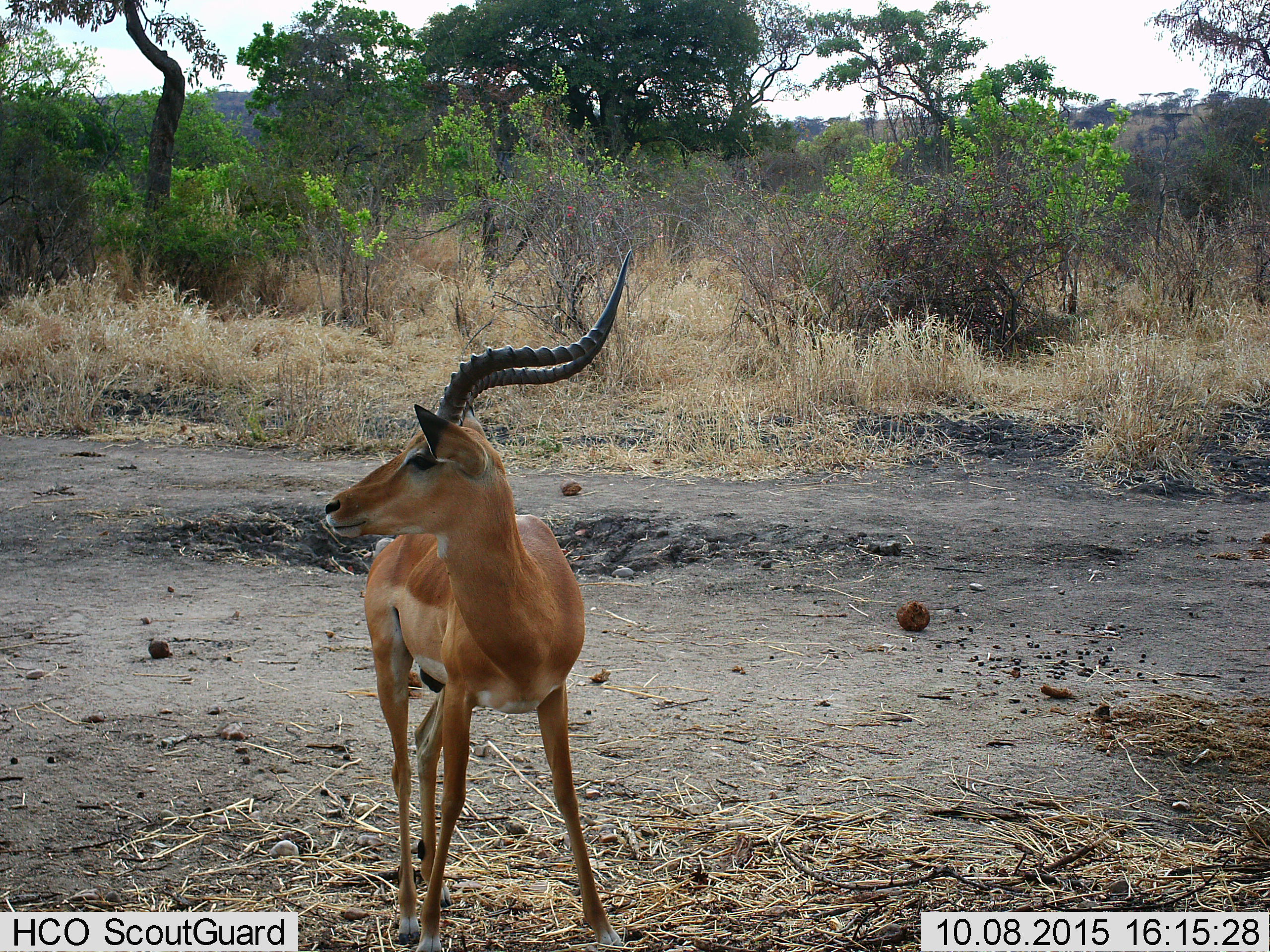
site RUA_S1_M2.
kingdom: Animalia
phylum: Chordata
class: Mammalia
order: Artiodactyla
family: Bovidae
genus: Aepyceros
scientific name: Aepyceros melampus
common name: impala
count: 1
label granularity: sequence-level